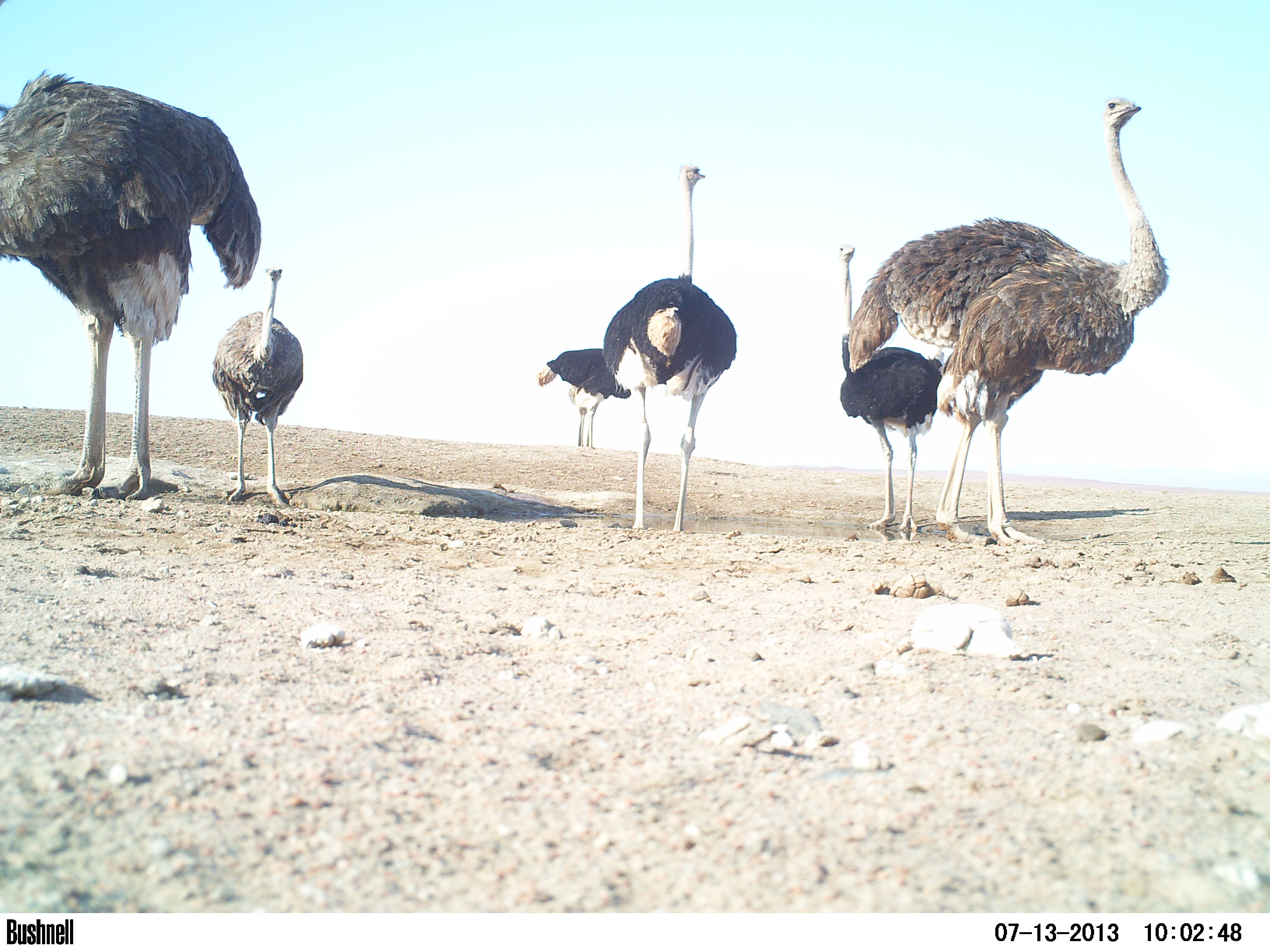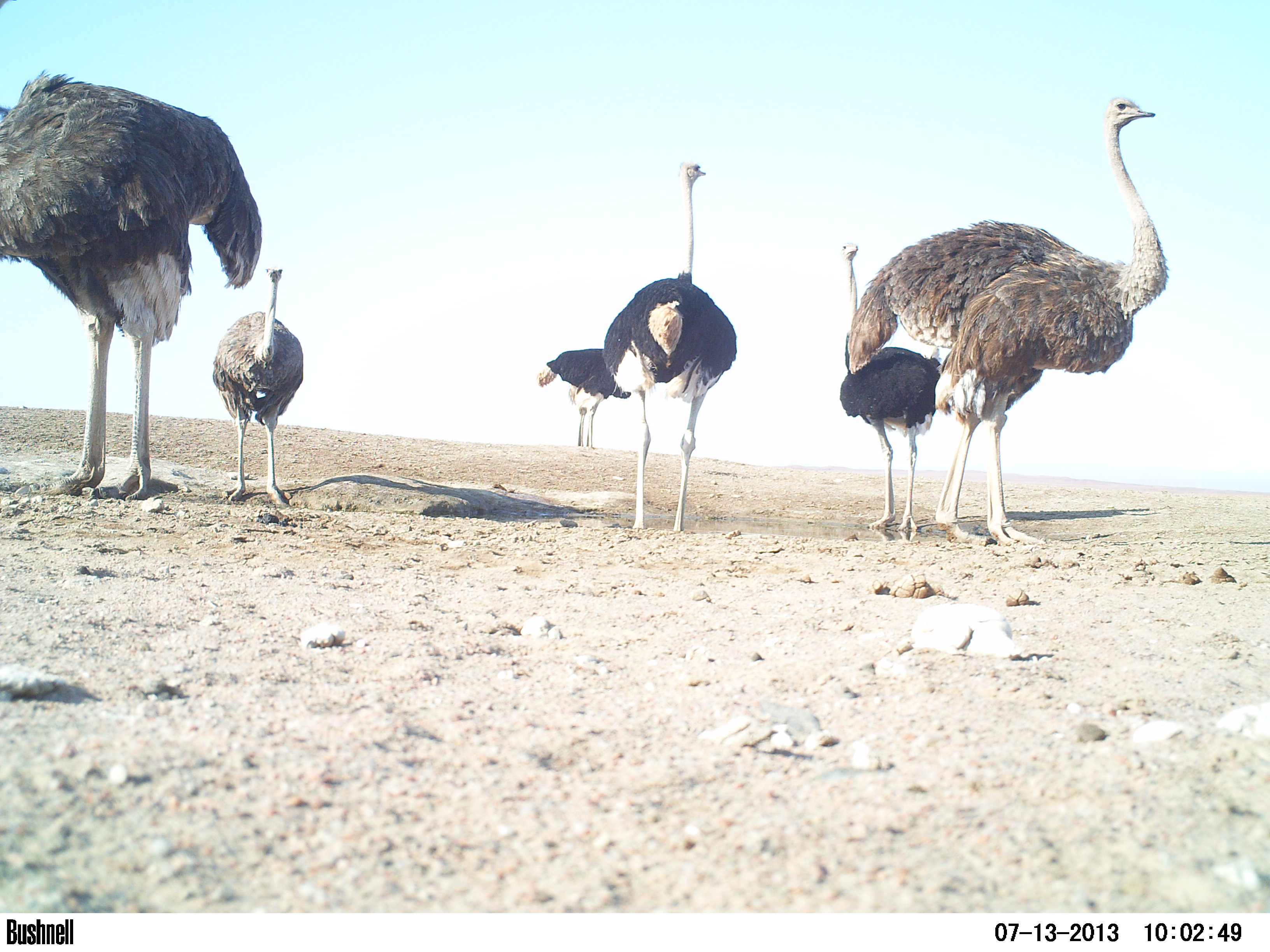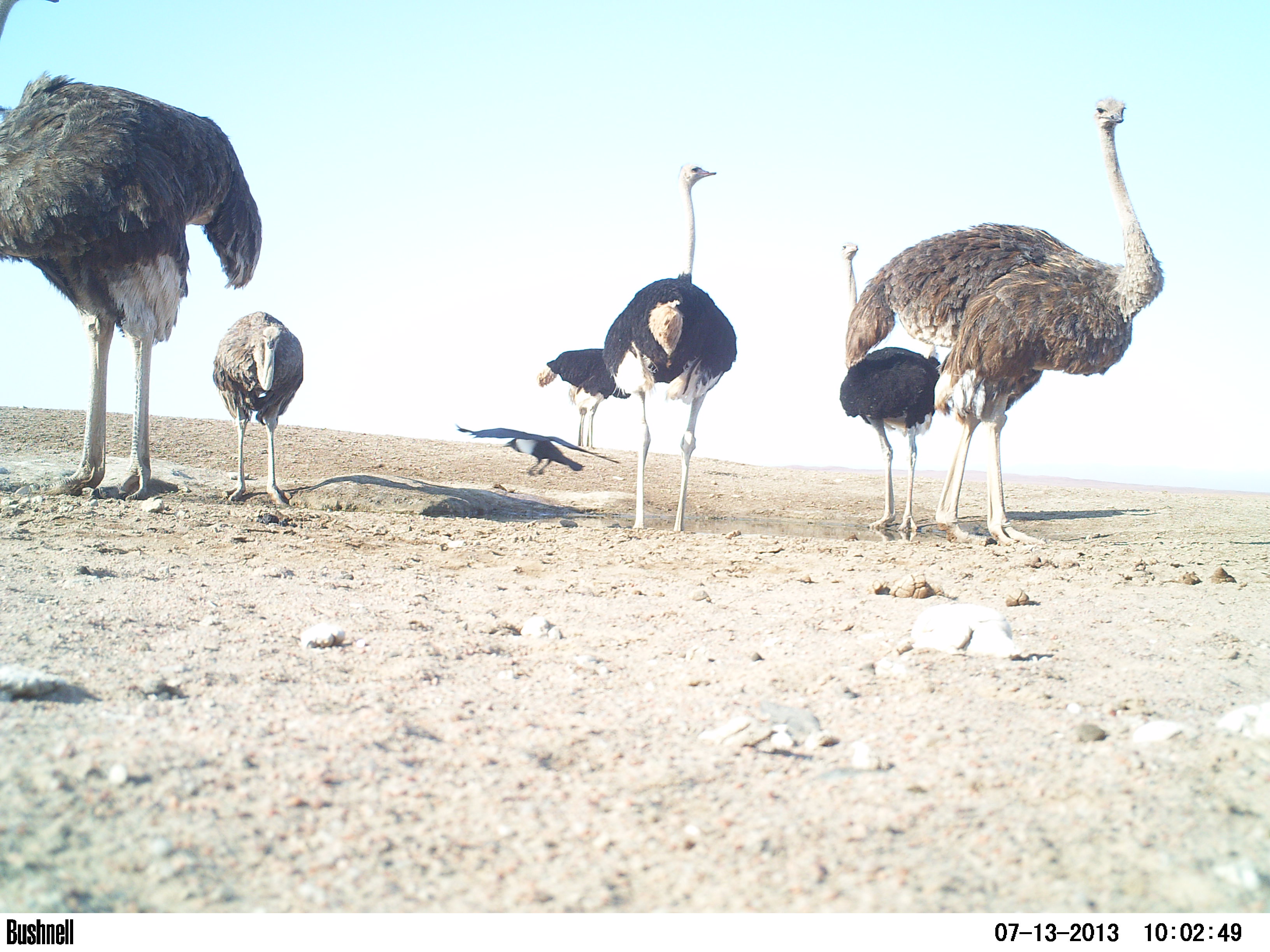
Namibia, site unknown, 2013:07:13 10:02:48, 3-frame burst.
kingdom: Animalia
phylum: Chordata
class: Aves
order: Struthioniformes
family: Struthionidae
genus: Struthio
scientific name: Struthio camelus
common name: common ostrich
Struthio camelus (common ostrich).